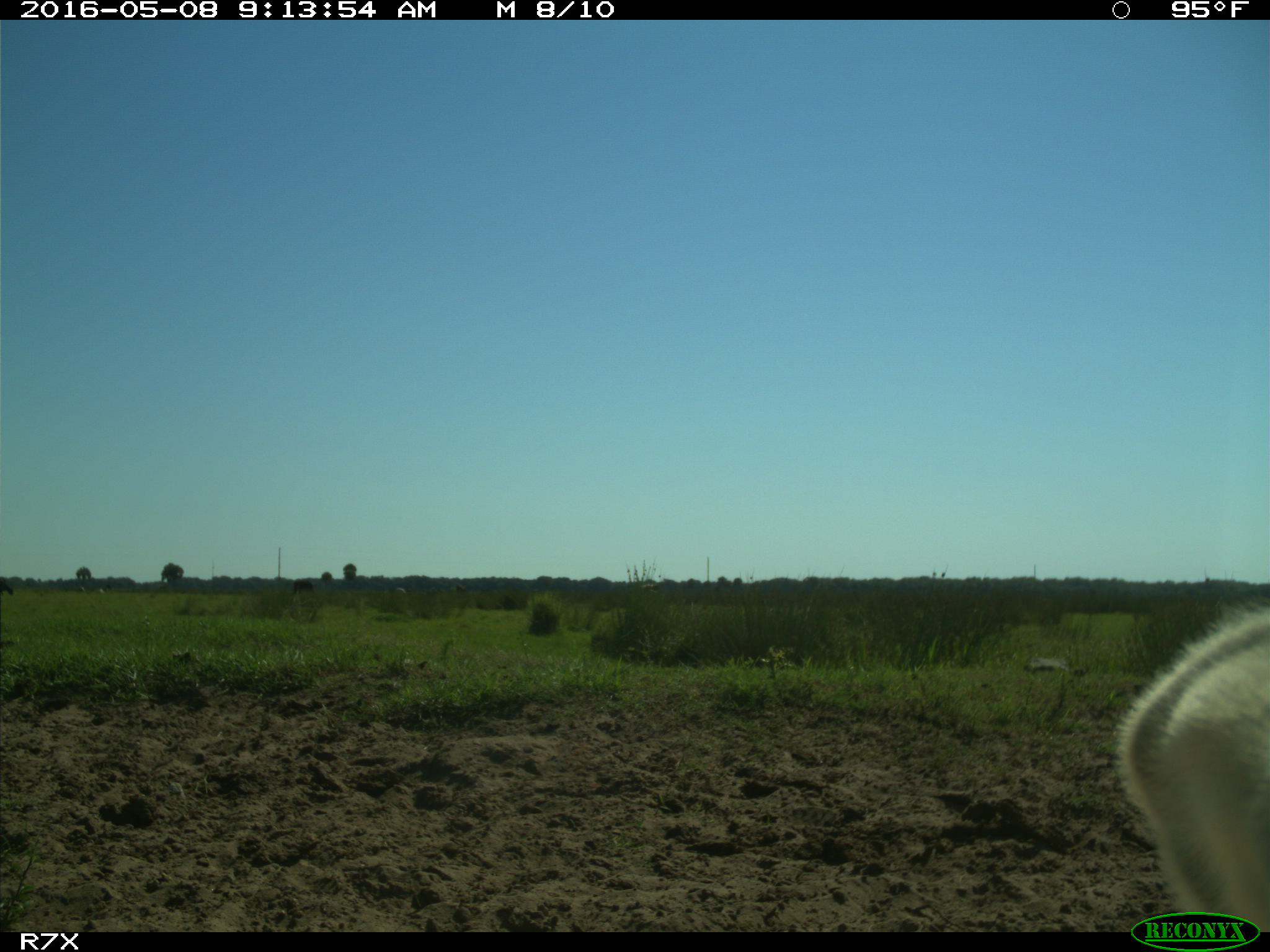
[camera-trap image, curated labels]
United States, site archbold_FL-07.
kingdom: Animalia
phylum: Chordata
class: Mammalia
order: Artiodactyla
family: Bovidae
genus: Bos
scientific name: Bos taurus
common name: domestic cow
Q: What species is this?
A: Bos taurus (domestic cow).